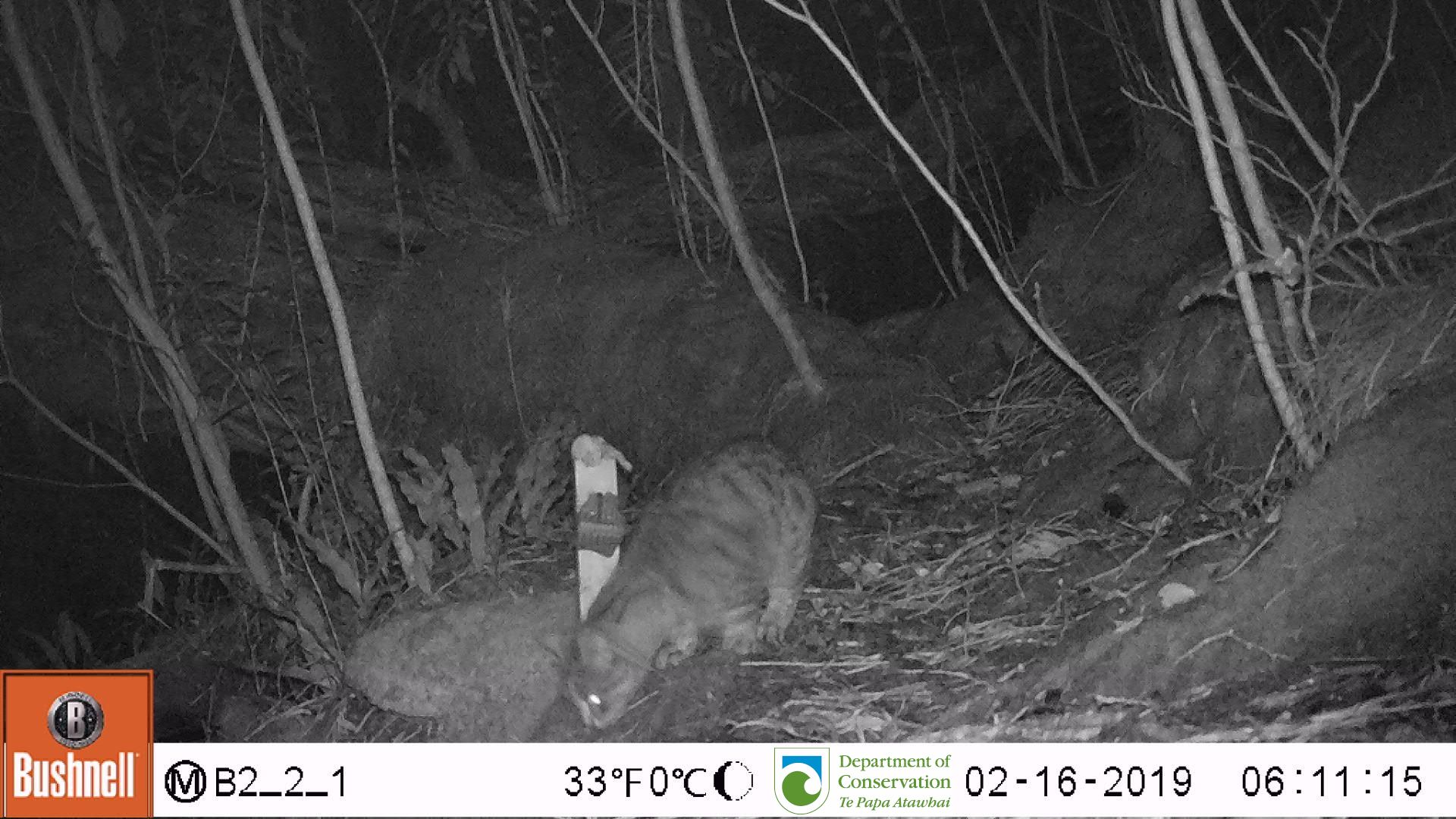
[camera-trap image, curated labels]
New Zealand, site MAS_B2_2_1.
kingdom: Animalia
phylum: Chordata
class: Mammalia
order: Carnivora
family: Felidae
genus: Felis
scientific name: Felis catus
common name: domestic cat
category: cat